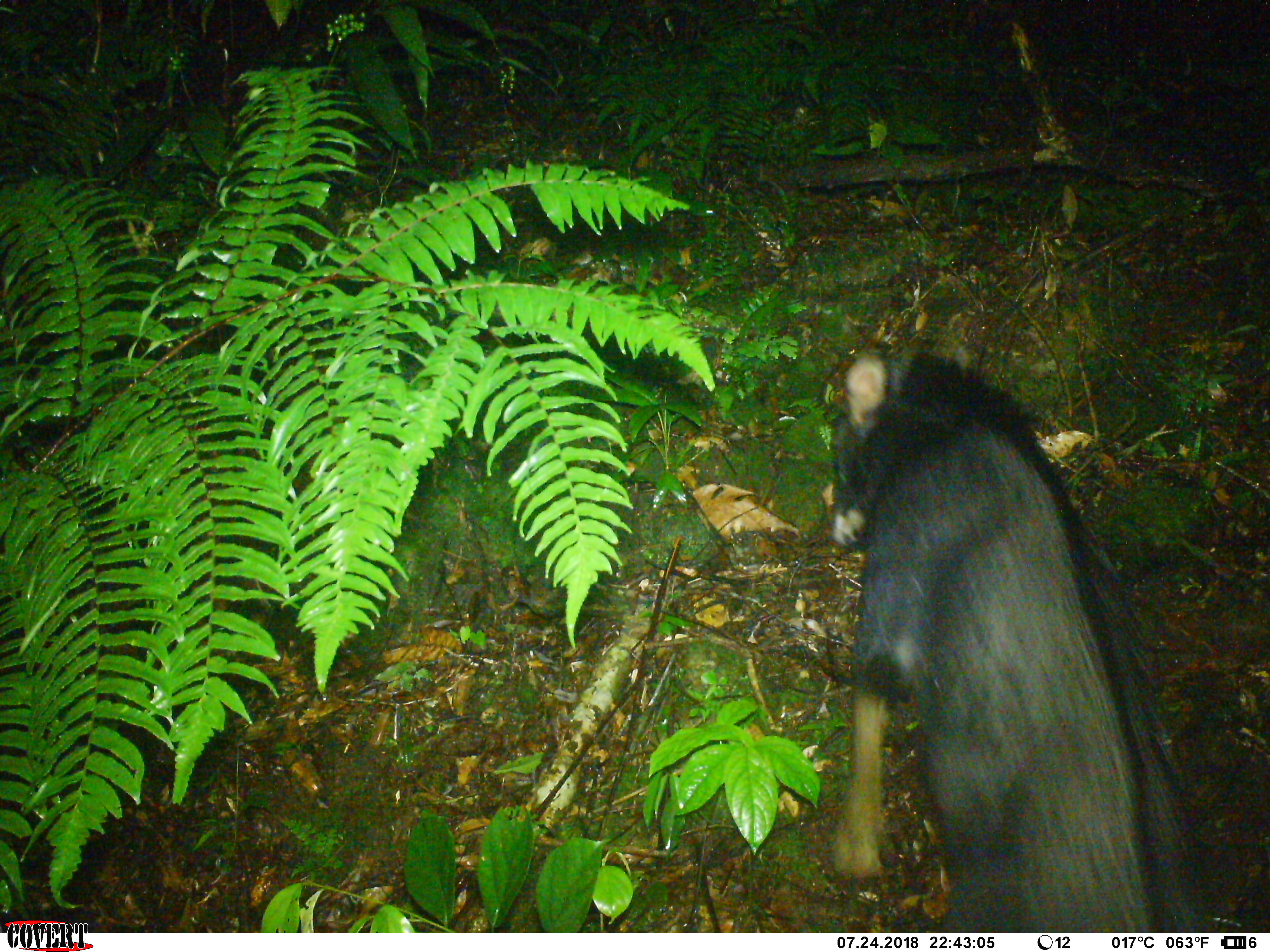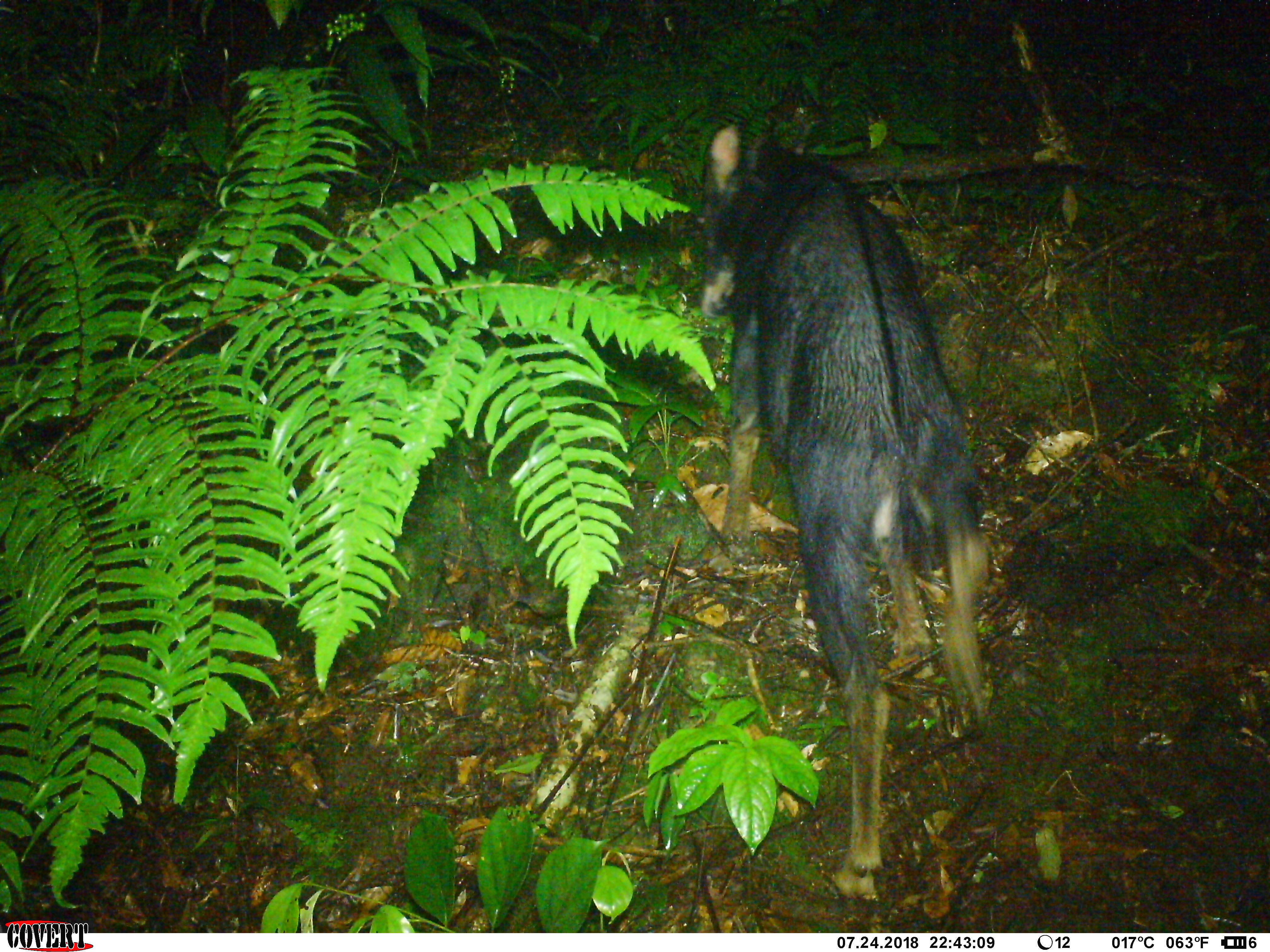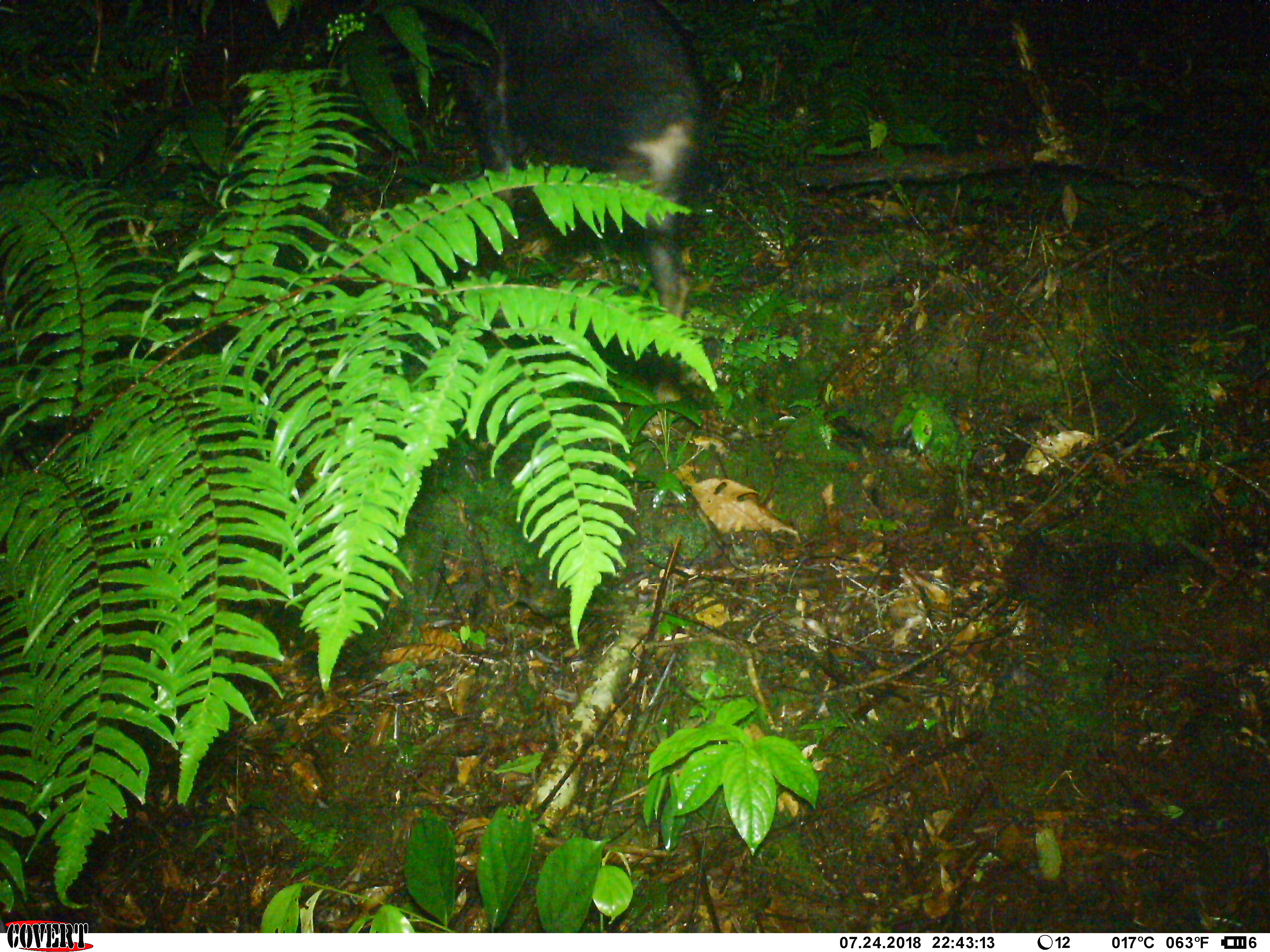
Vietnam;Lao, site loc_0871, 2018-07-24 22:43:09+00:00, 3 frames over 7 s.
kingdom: Animalia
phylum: Chordata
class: Mammalia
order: Artiodactyla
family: Bovidae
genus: Capricornis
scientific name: Capricornis sumatraensis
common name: chinese serow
Chinese serow (Capricornis sumatraensis). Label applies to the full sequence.